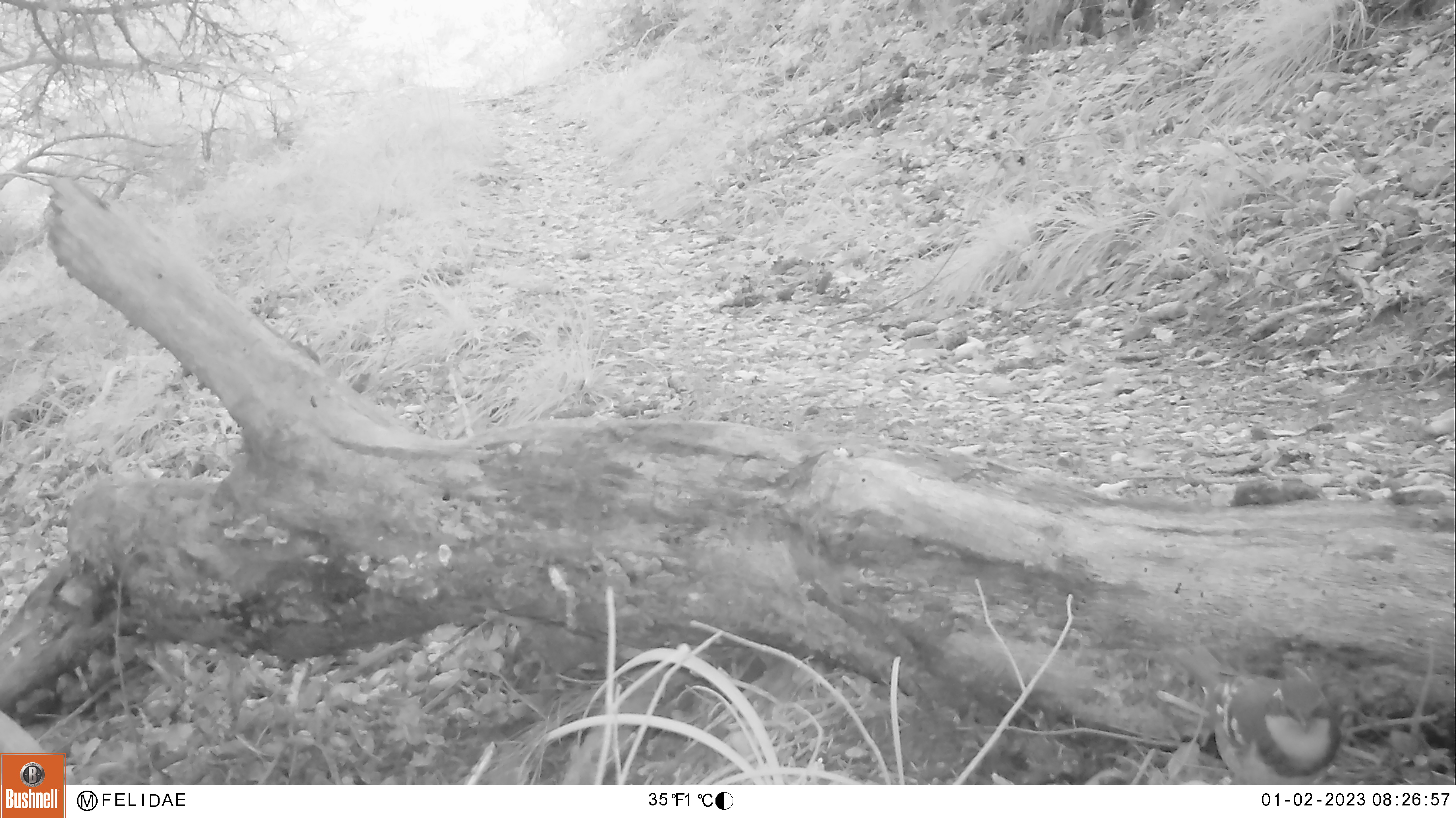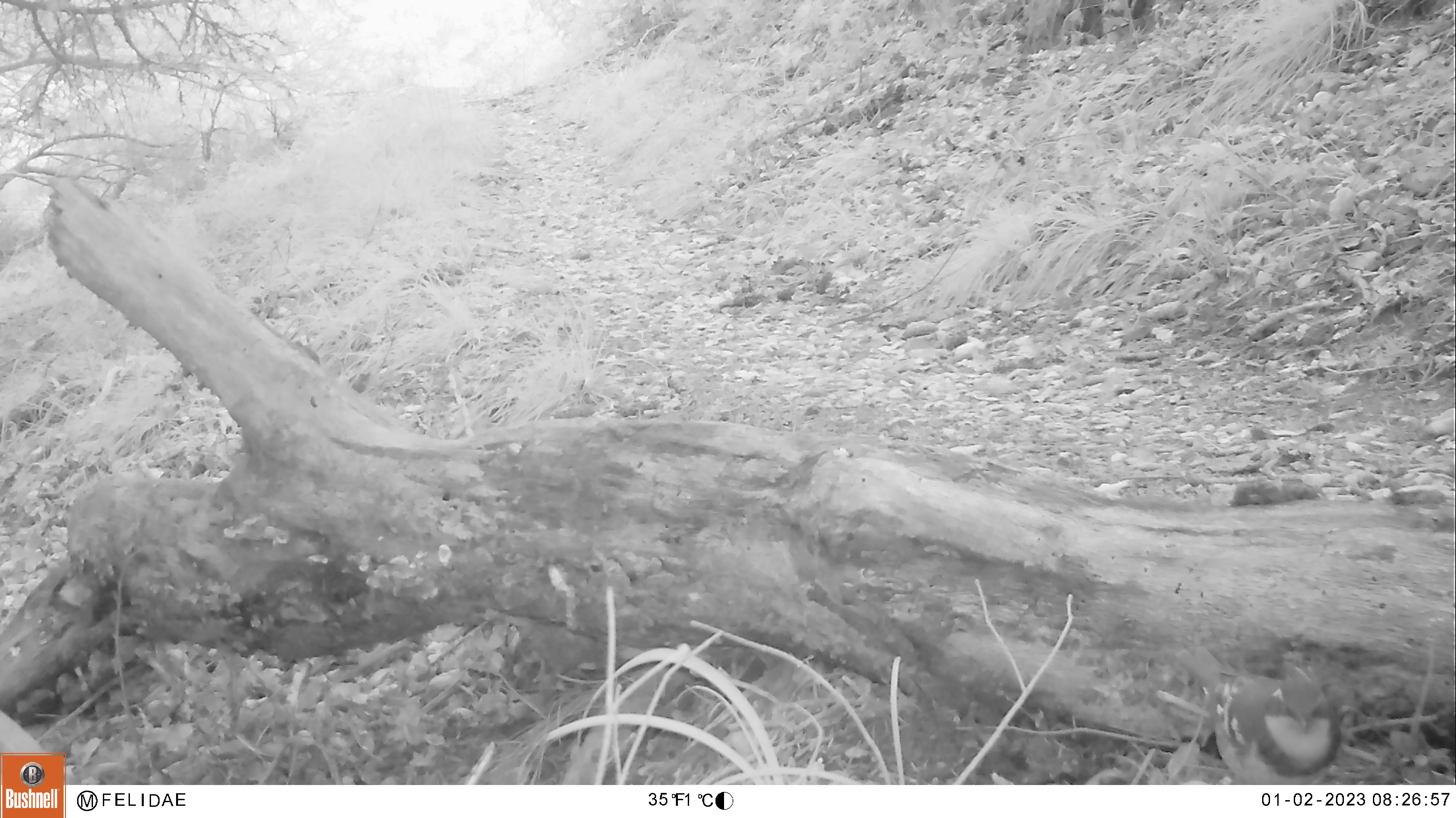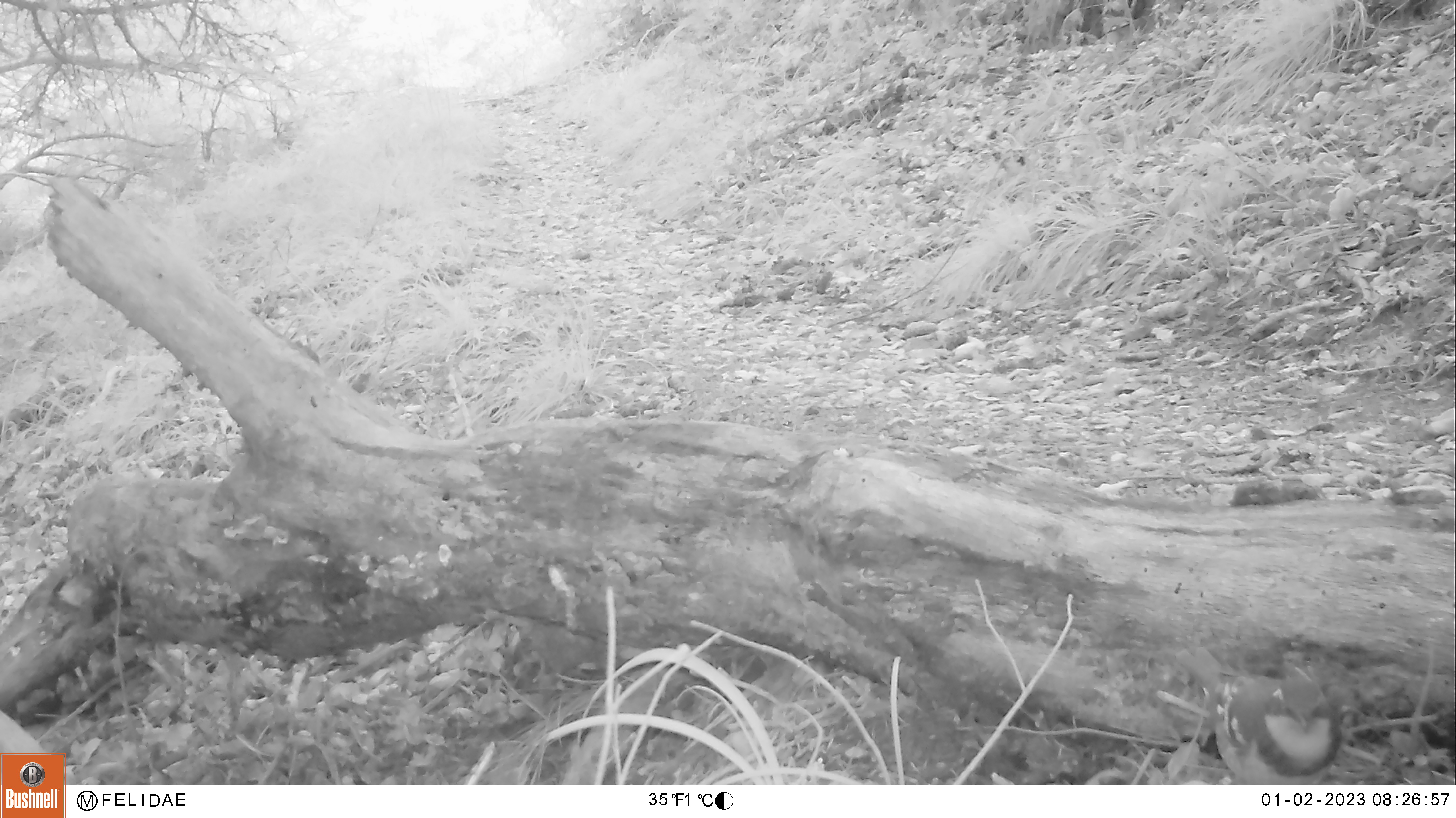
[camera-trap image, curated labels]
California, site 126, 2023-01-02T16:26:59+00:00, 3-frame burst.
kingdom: Animalia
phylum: Chordata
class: Aves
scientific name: Aves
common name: bird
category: unknown bird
Unknown bird (bird) (Aves).